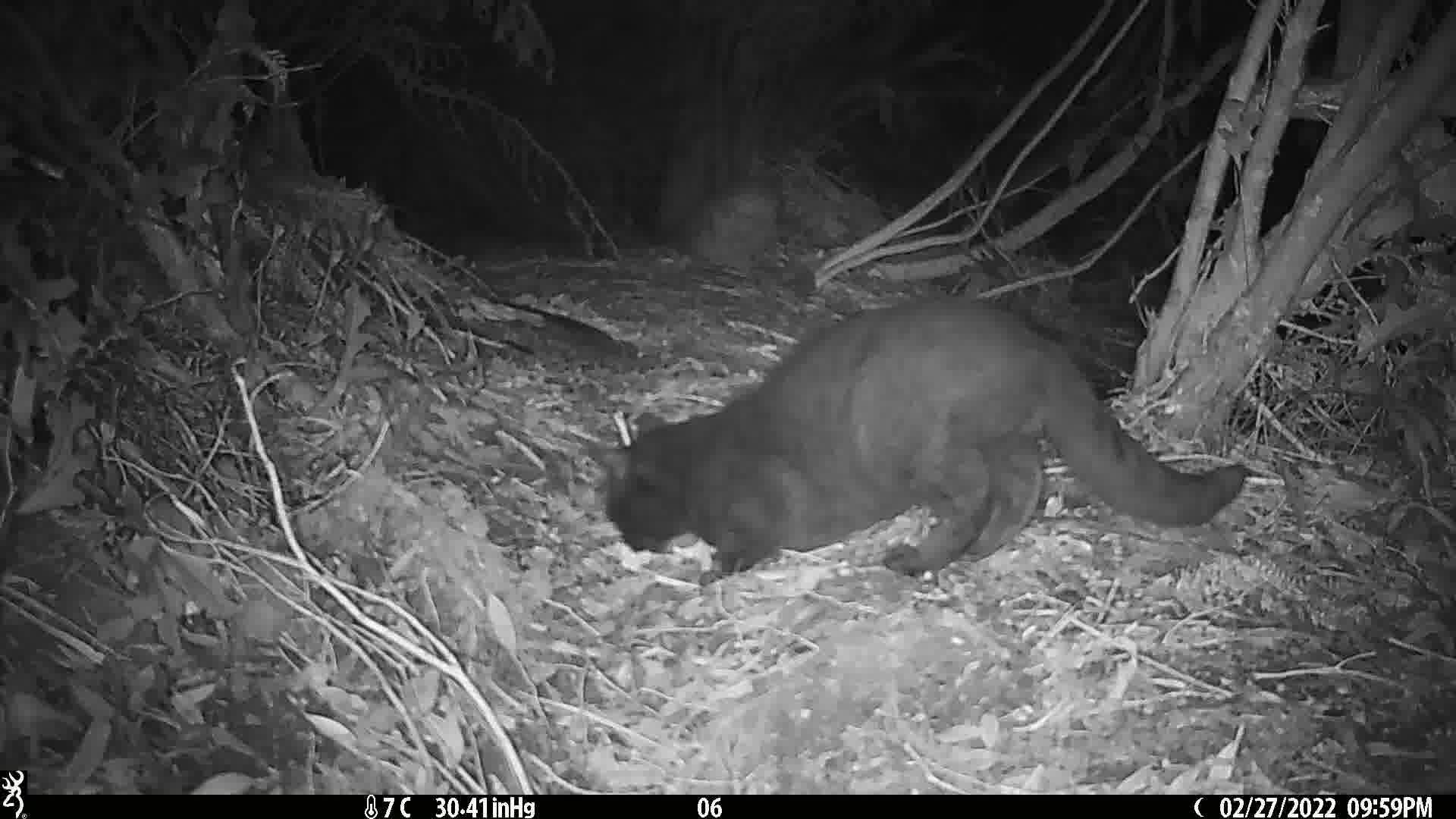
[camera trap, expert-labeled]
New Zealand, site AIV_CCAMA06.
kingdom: Animalia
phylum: Chordata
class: Mammalia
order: Carnivora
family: Felidae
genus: Felis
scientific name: Felis catus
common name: domestic cat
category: cat